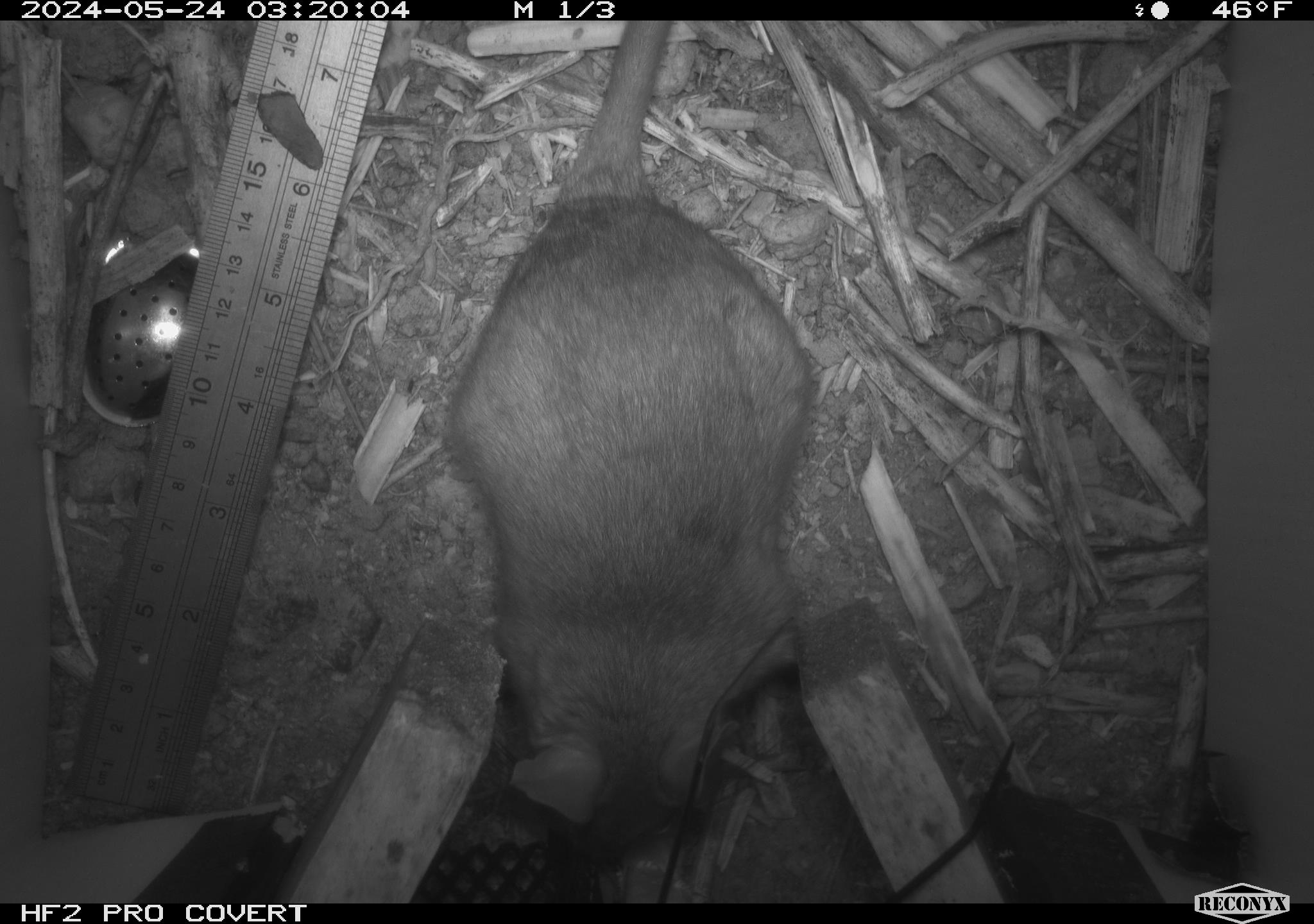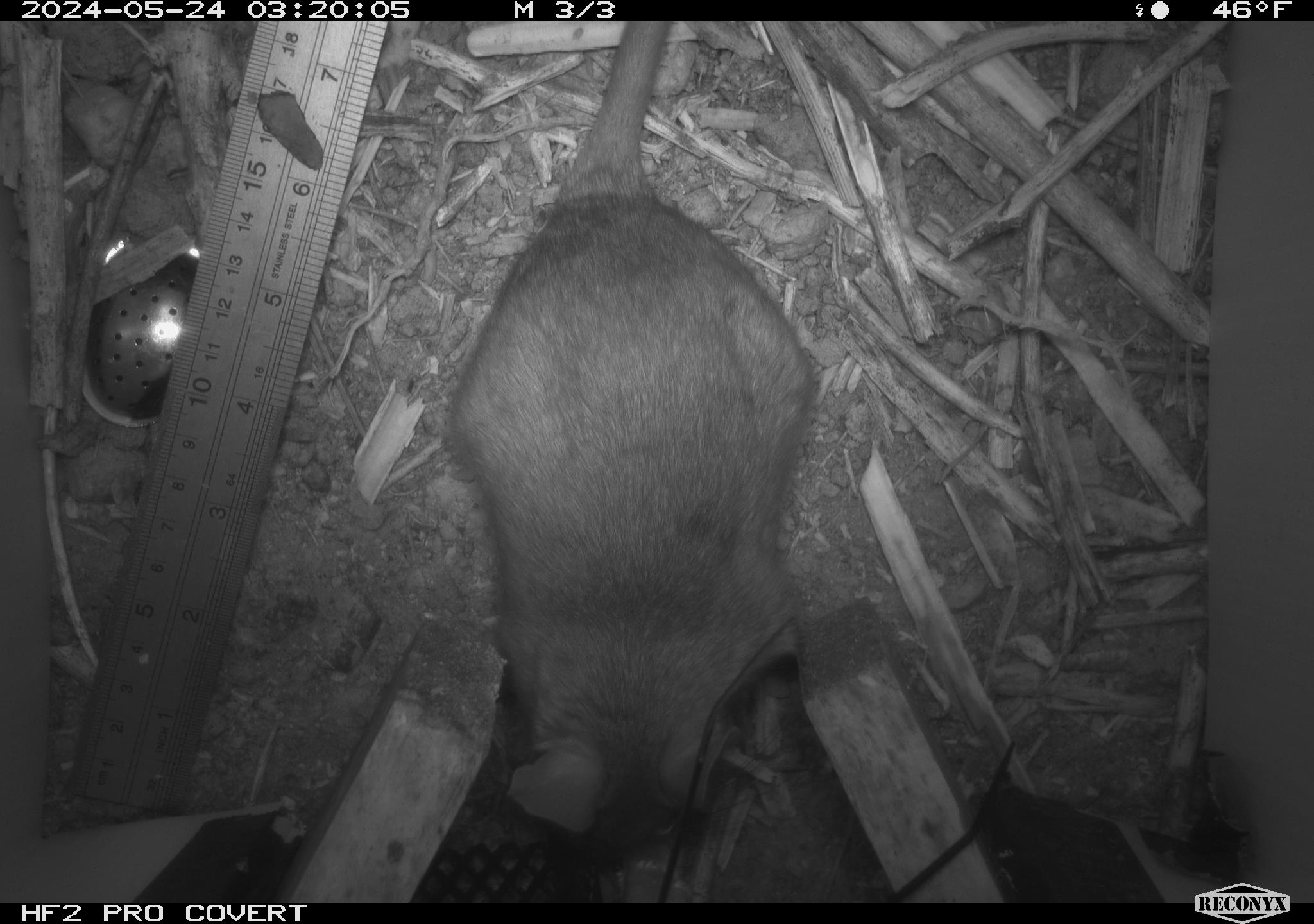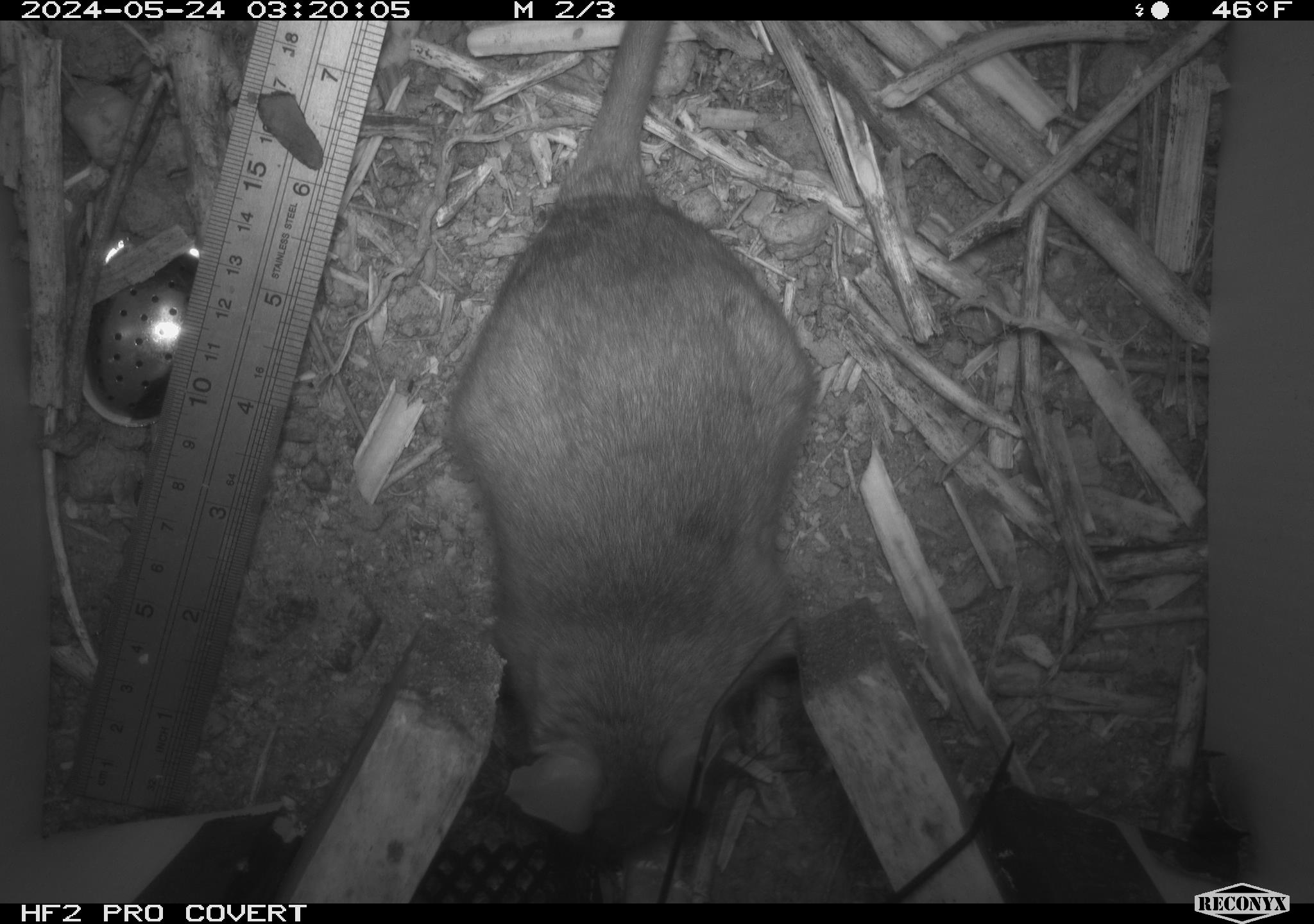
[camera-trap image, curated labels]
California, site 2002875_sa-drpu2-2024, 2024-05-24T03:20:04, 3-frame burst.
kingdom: Animalia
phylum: Chordata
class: Mammalia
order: Rodentia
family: Cricetidae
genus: Neotoma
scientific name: Neotoma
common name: pack rat or woodrat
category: neotoma species